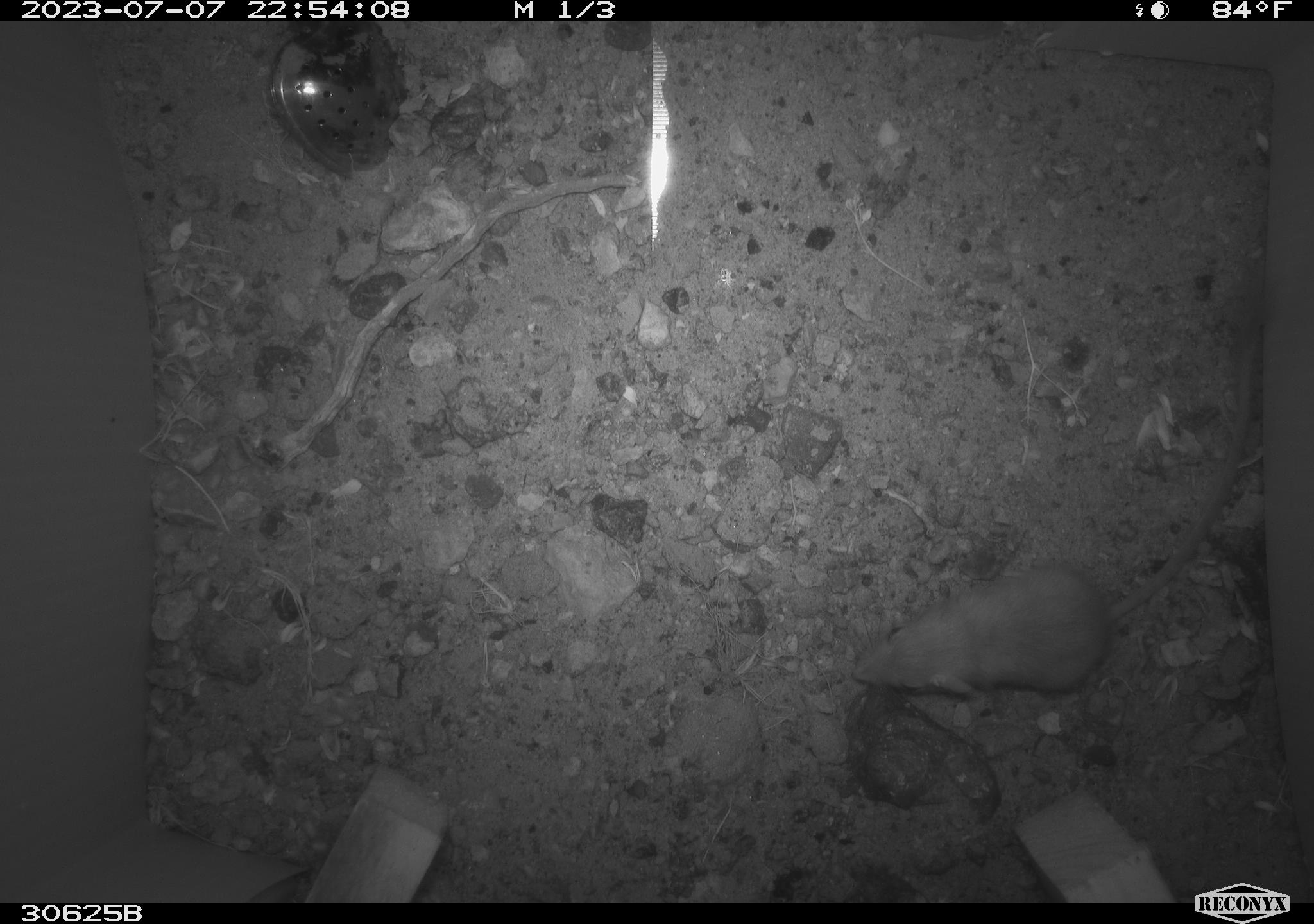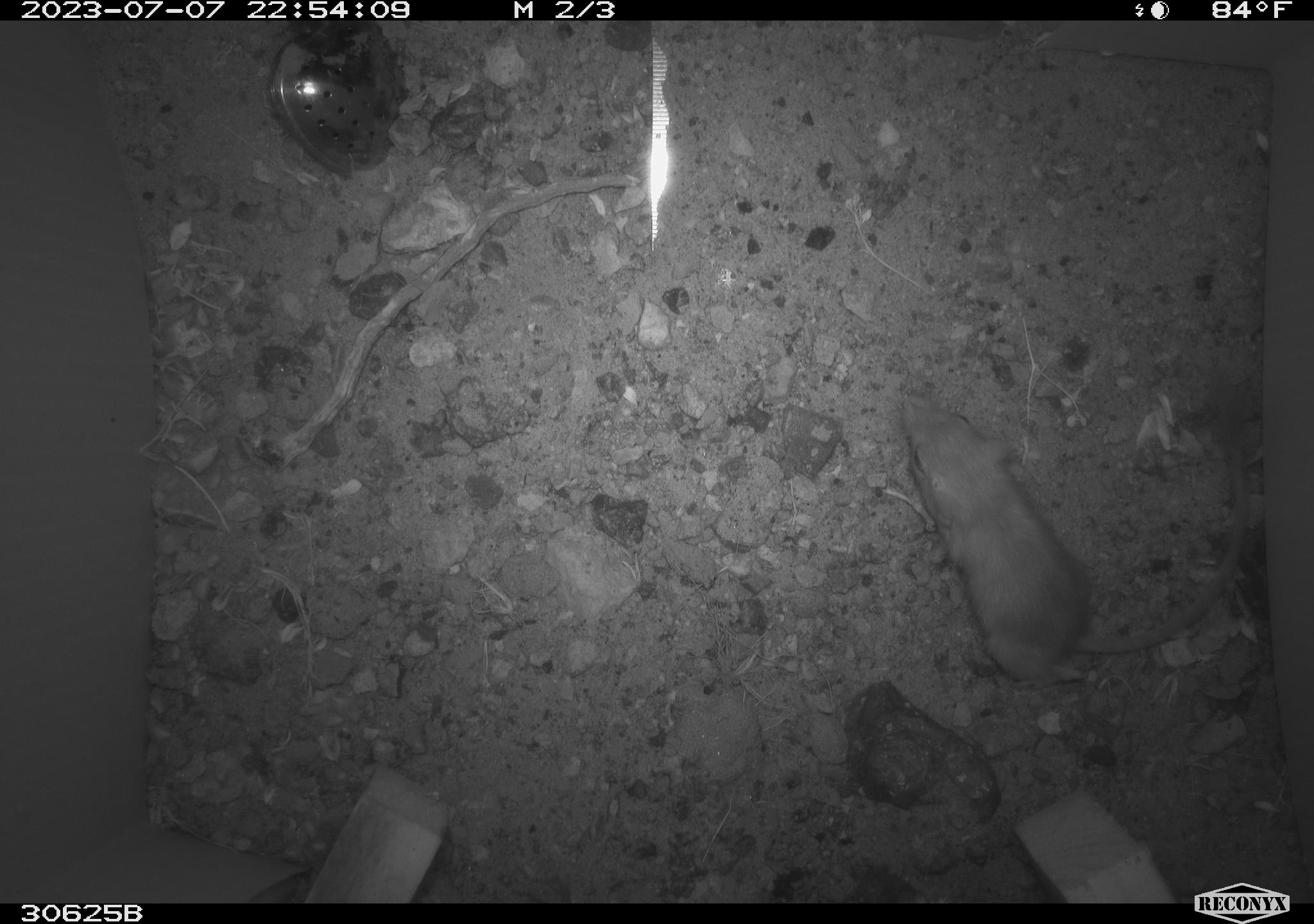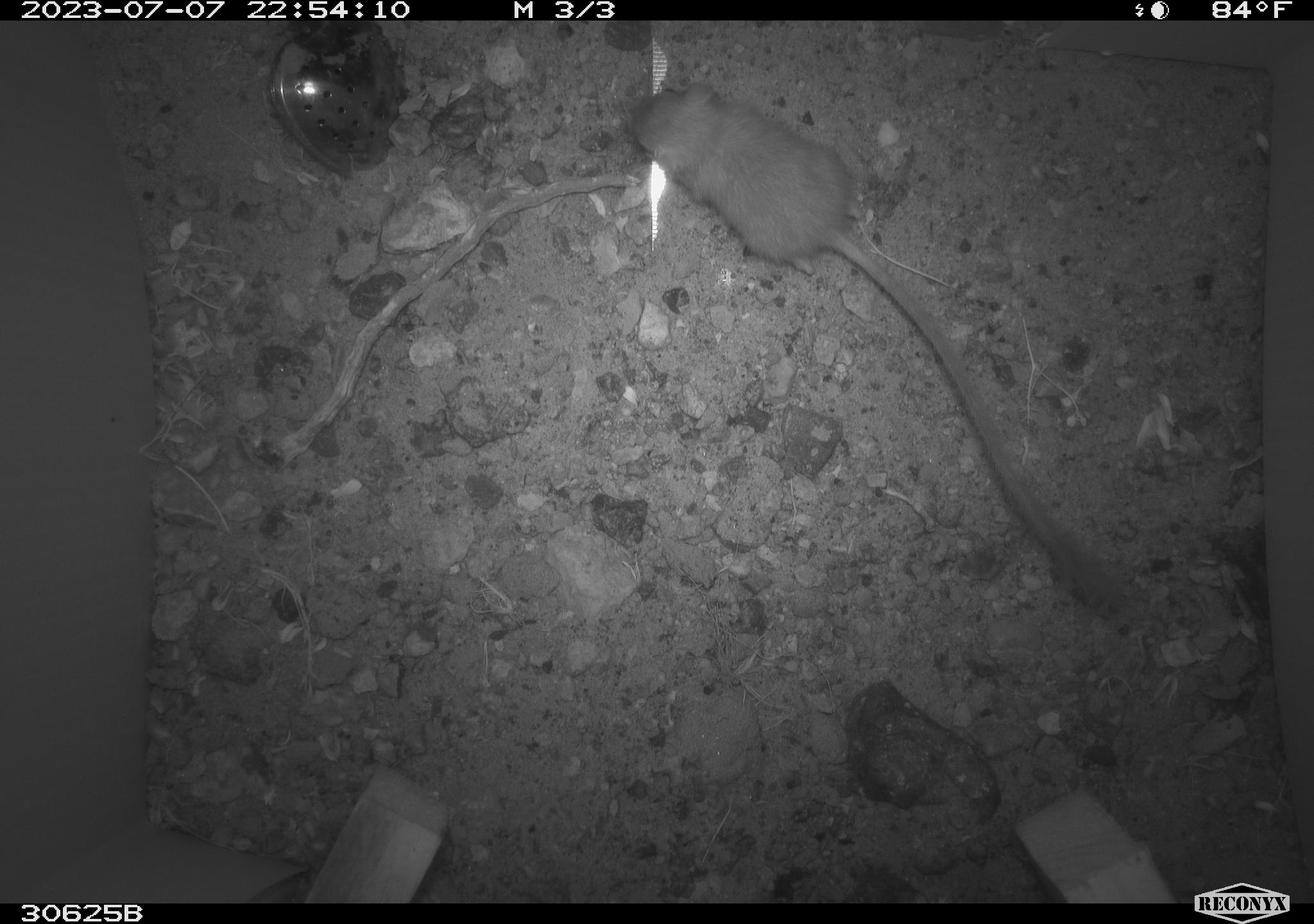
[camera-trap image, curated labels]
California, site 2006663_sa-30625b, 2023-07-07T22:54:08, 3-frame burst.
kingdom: Animalia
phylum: Chordata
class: Mammalia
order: Rodentia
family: Heteromyidae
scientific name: Heteromyidae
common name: kangaroo rats and pocket mice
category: heteromyidae family